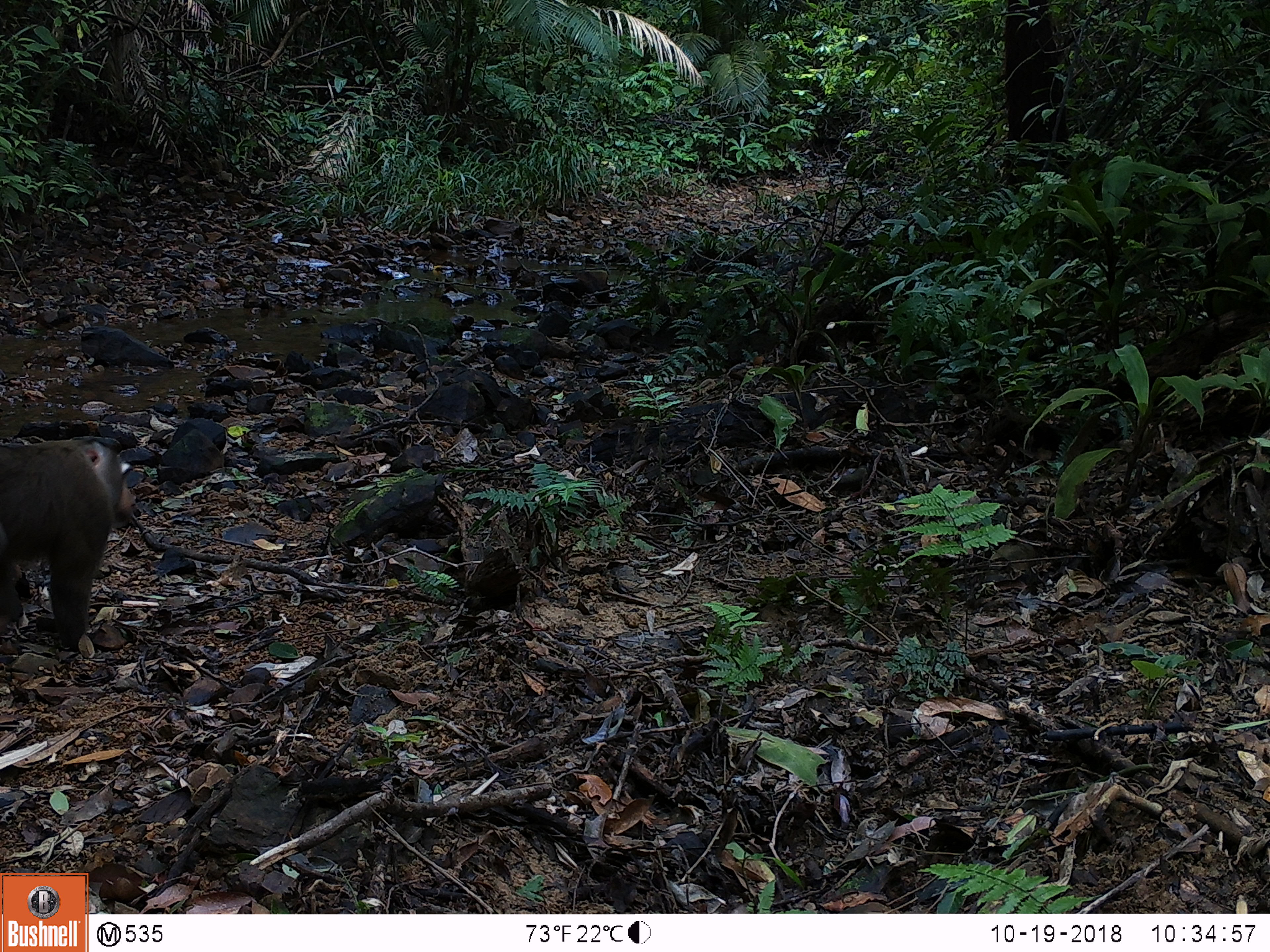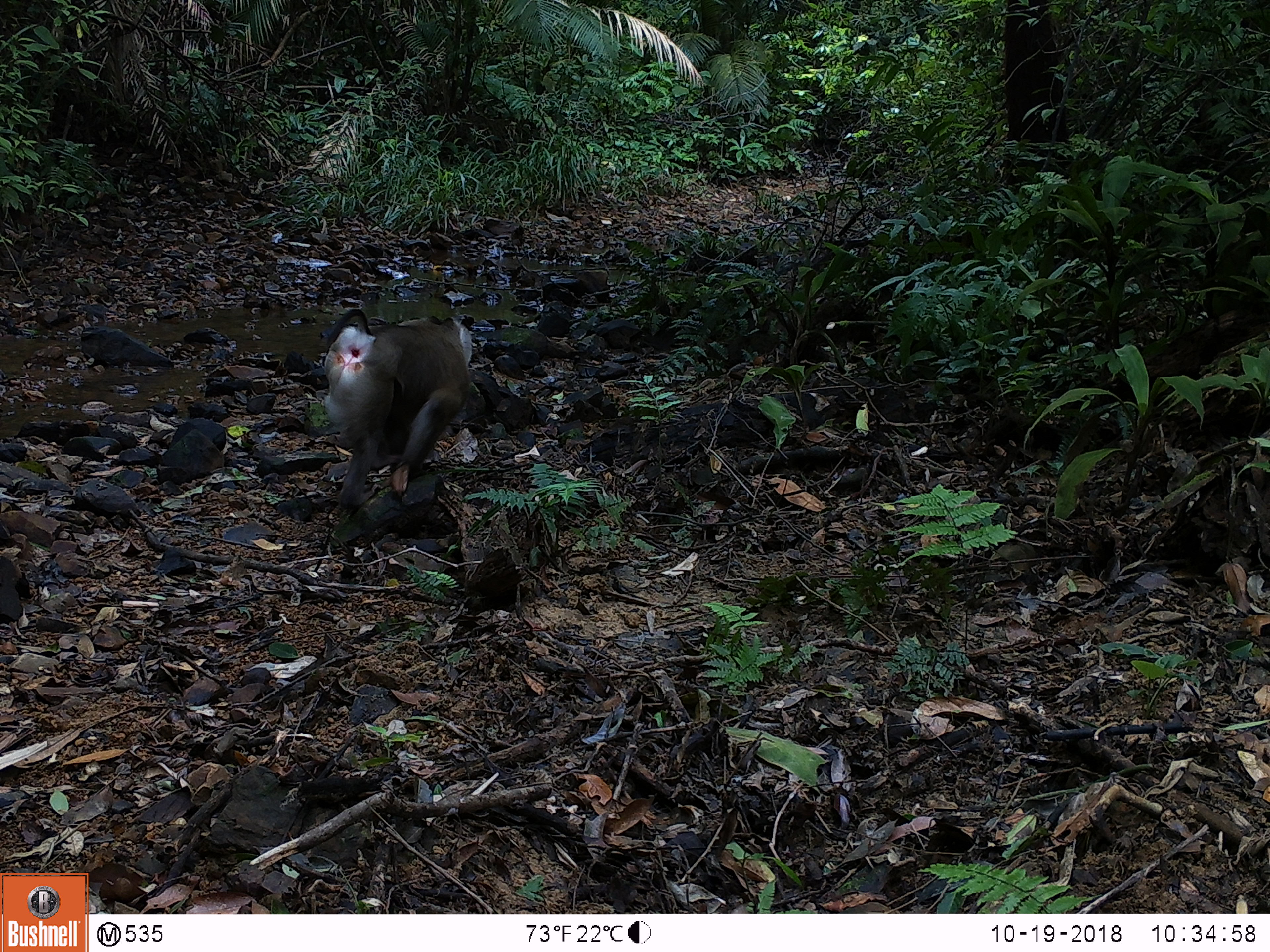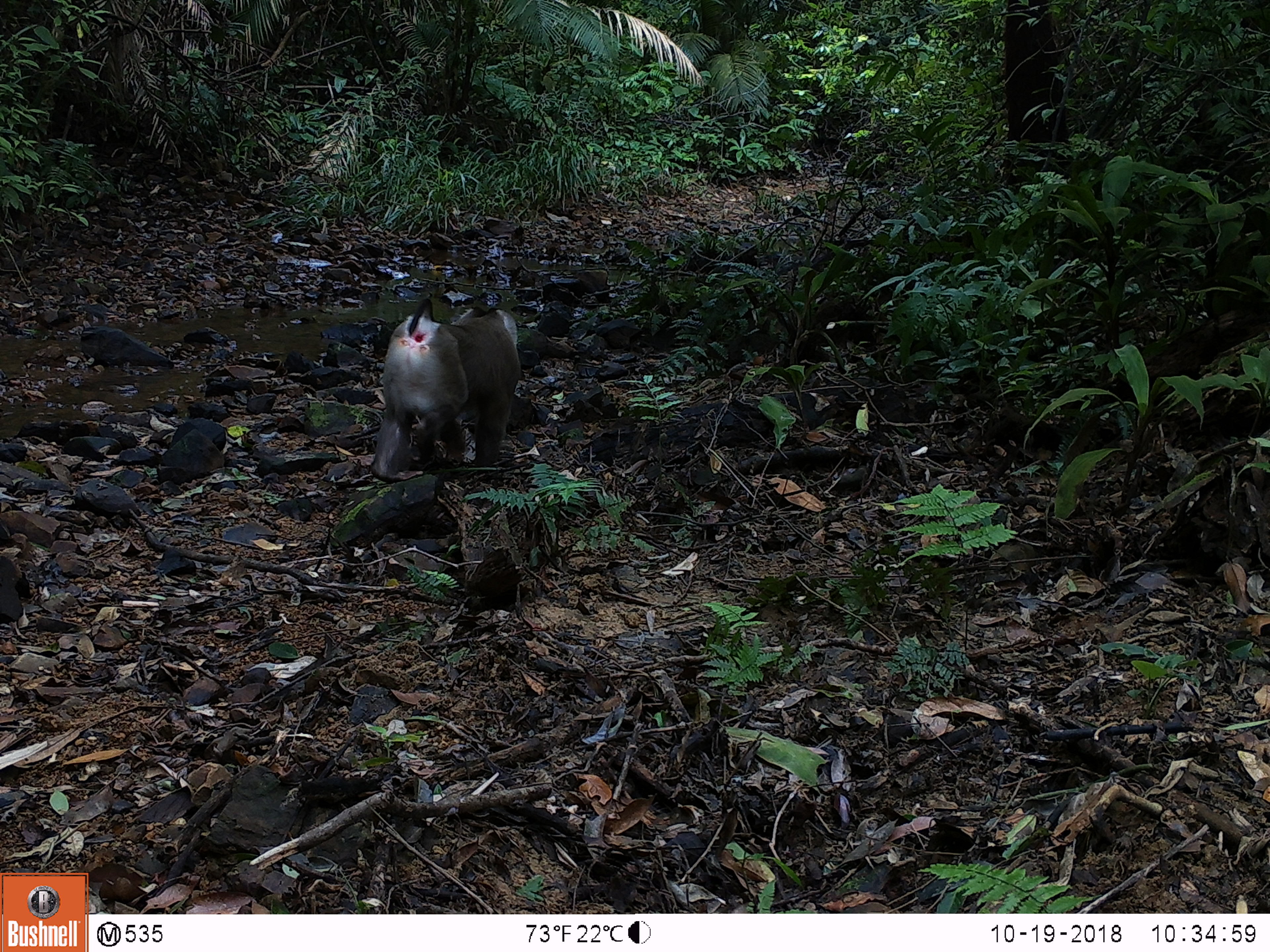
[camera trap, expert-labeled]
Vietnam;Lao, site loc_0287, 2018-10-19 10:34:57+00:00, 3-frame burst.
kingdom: Animalia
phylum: Chordata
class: Mammalia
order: Primates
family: Cercopithecidae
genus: Macaca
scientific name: Macaca nemestrina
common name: pig-tailed macaque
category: pig tailed macaque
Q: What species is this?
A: Pig tailed macaque (pig-tailed macaque) (Macaca nemestrina).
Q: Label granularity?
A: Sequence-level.